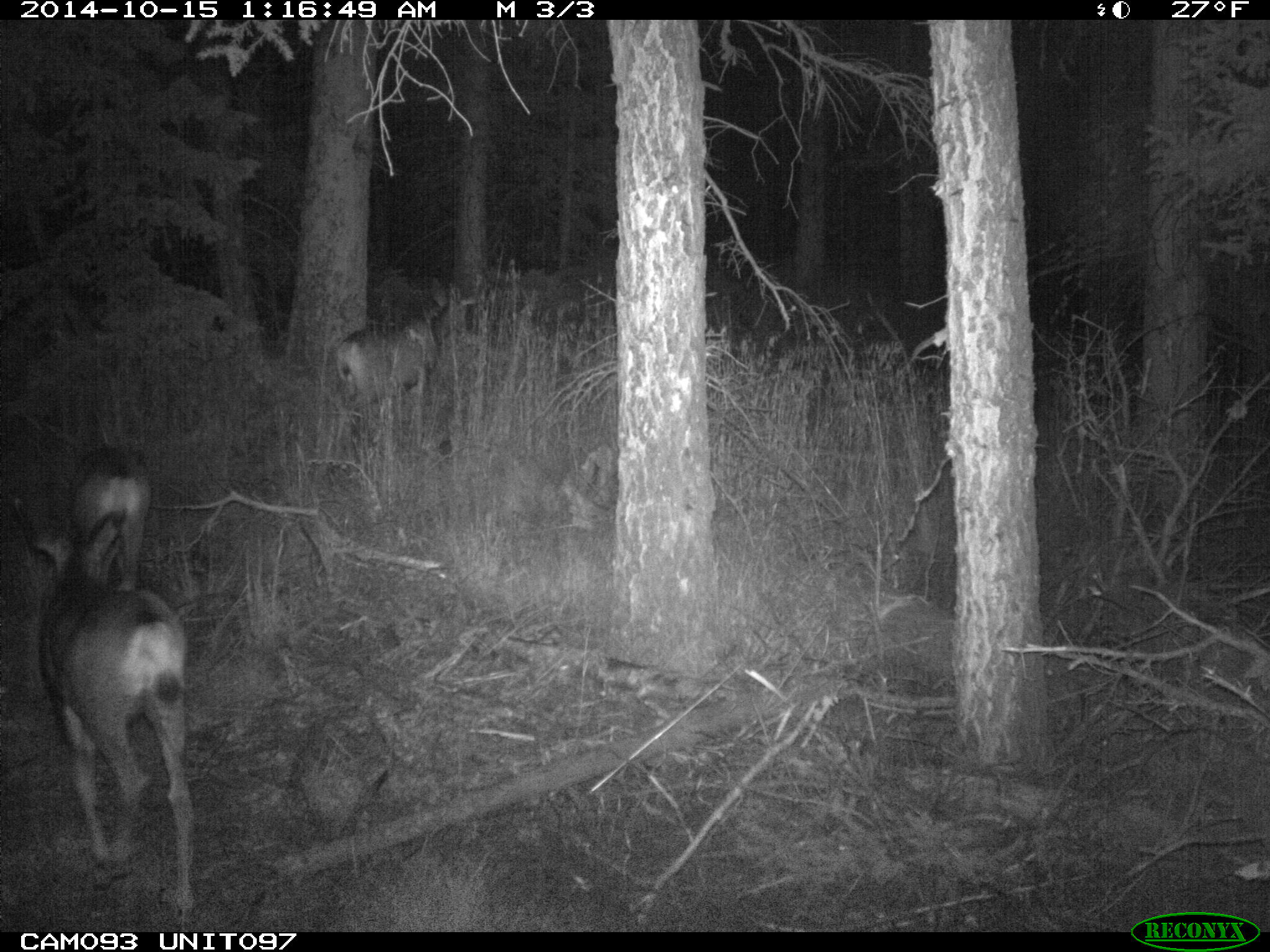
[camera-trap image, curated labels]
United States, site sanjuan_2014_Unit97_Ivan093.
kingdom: Animalia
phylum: Chordata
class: Mammalia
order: Artiodactyla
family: Cervidae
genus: Odocoileus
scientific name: Odocoileus hemionus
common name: mule deer